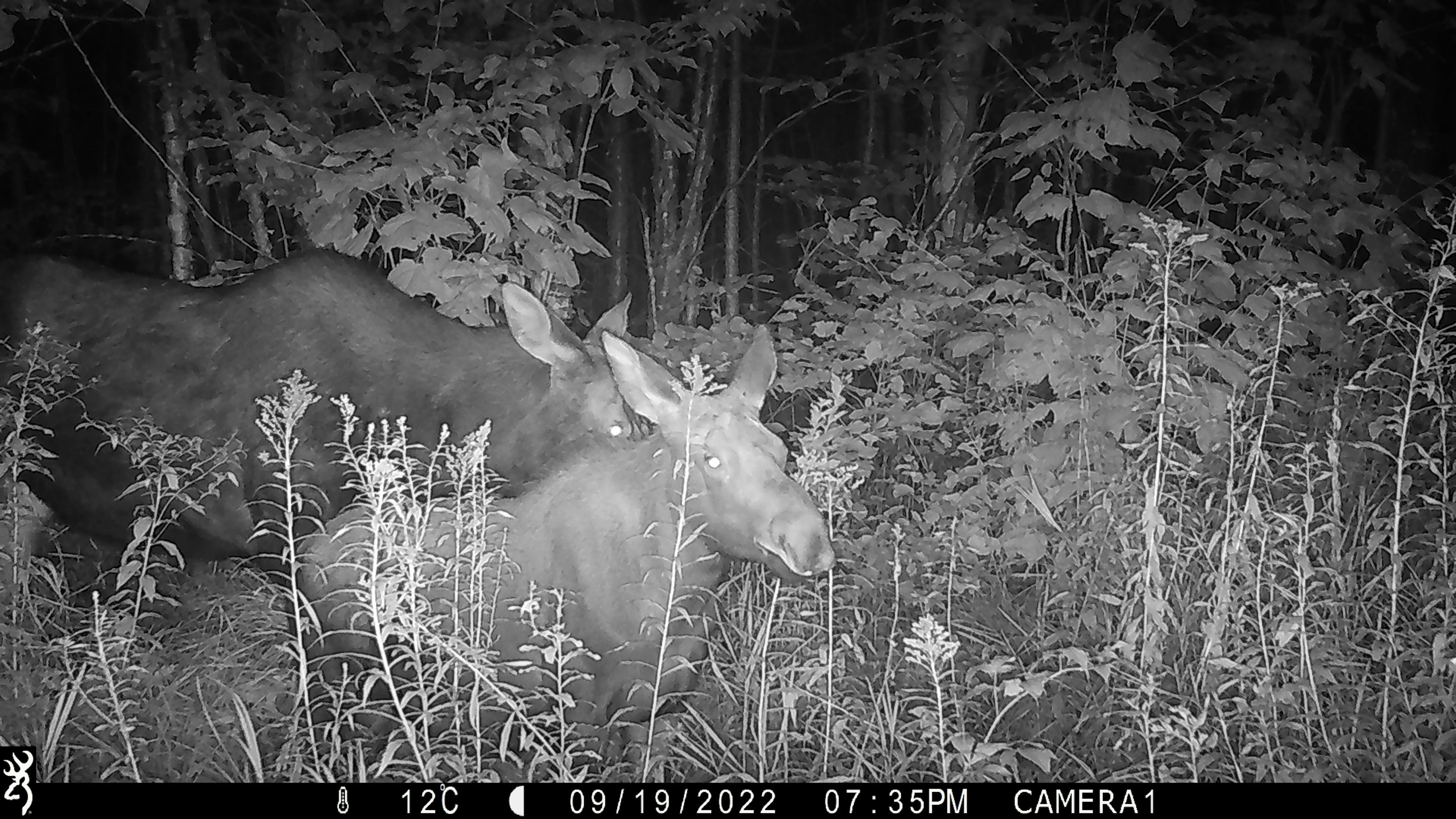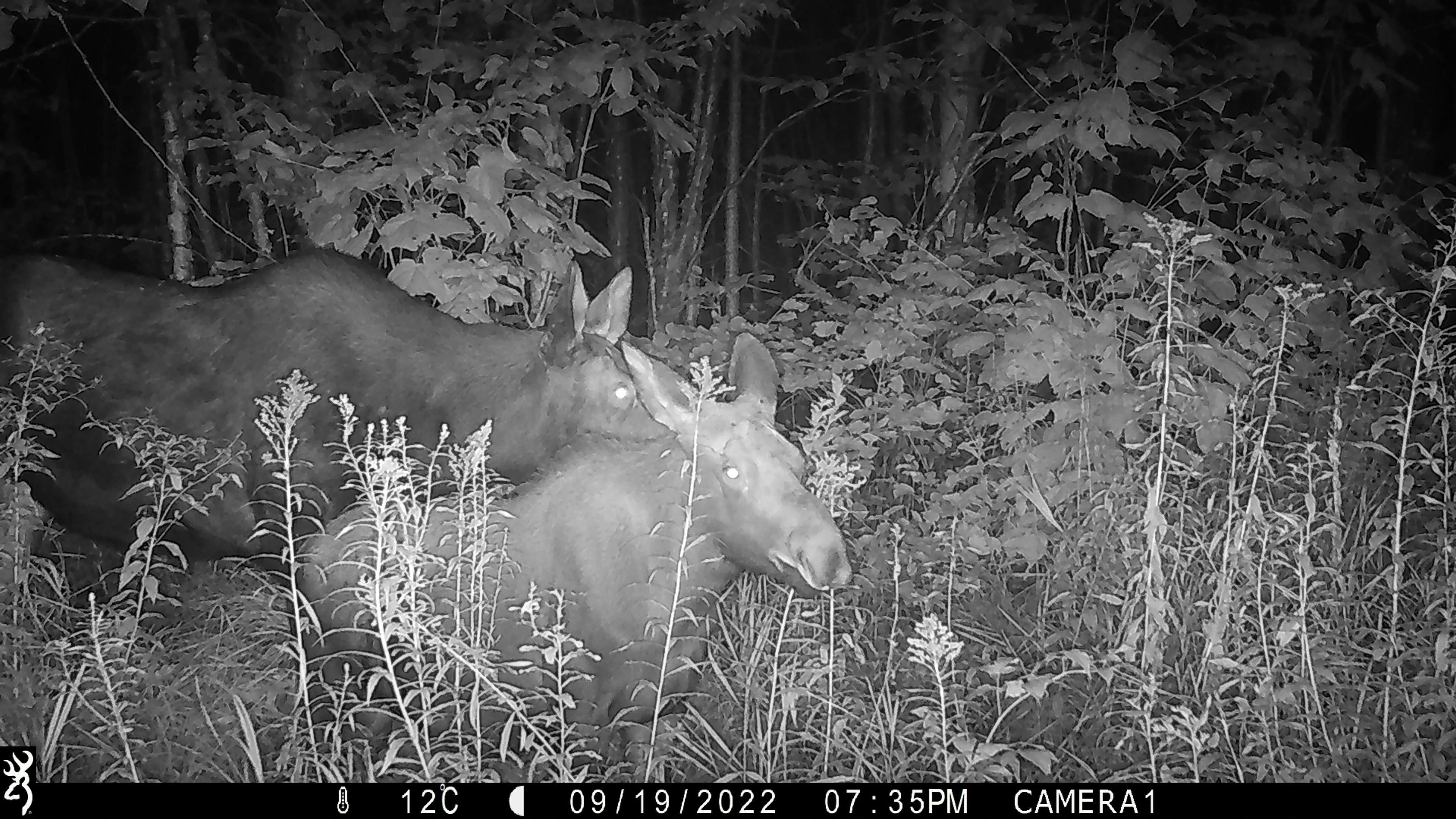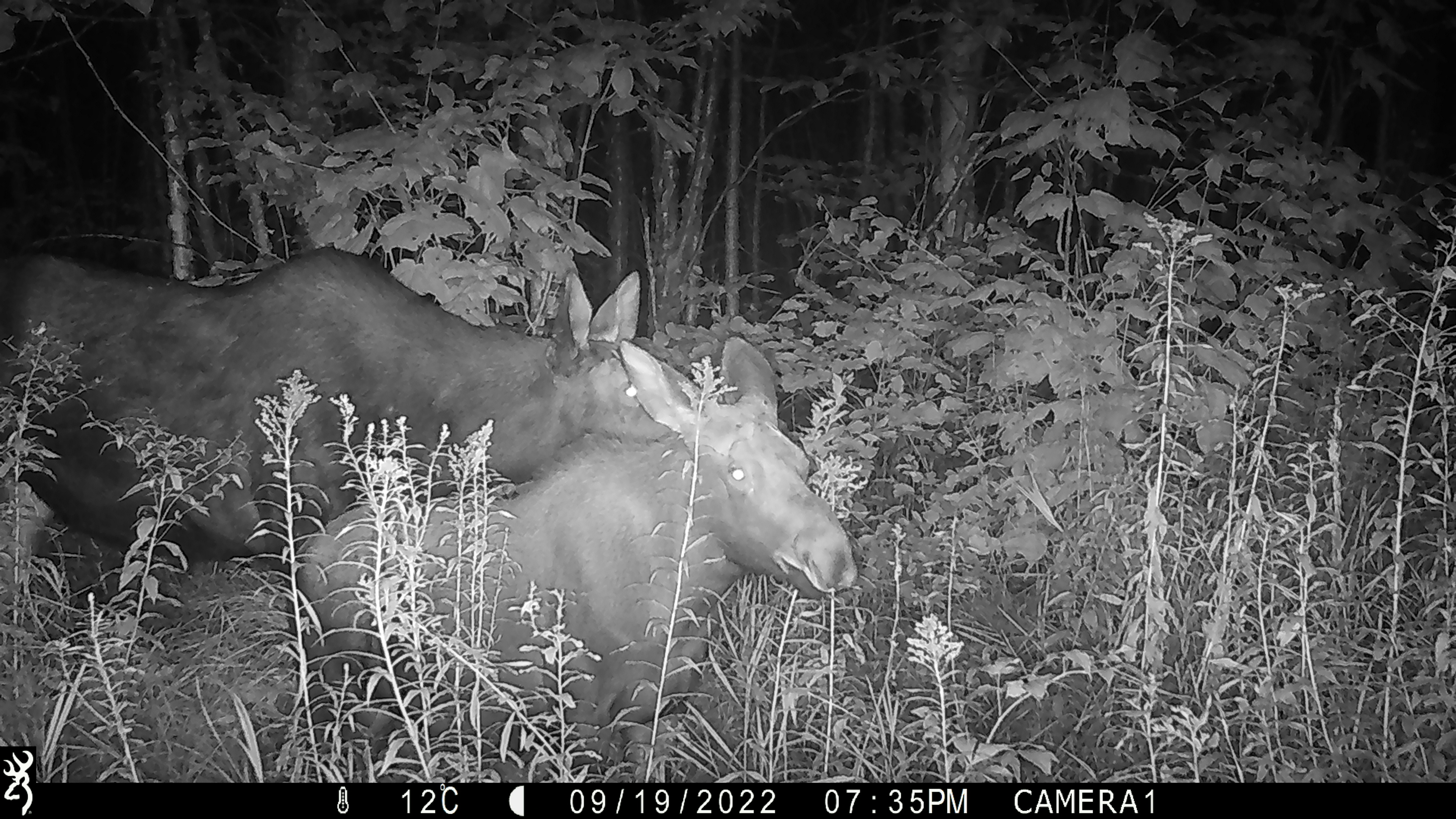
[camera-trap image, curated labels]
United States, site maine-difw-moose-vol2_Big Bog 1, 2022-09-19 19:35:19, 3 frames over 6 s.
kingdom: Animalia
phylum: Chordata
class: Mammalia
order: Artiodactyla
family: Cervidae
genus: Alces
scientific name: Alces alces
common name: moose